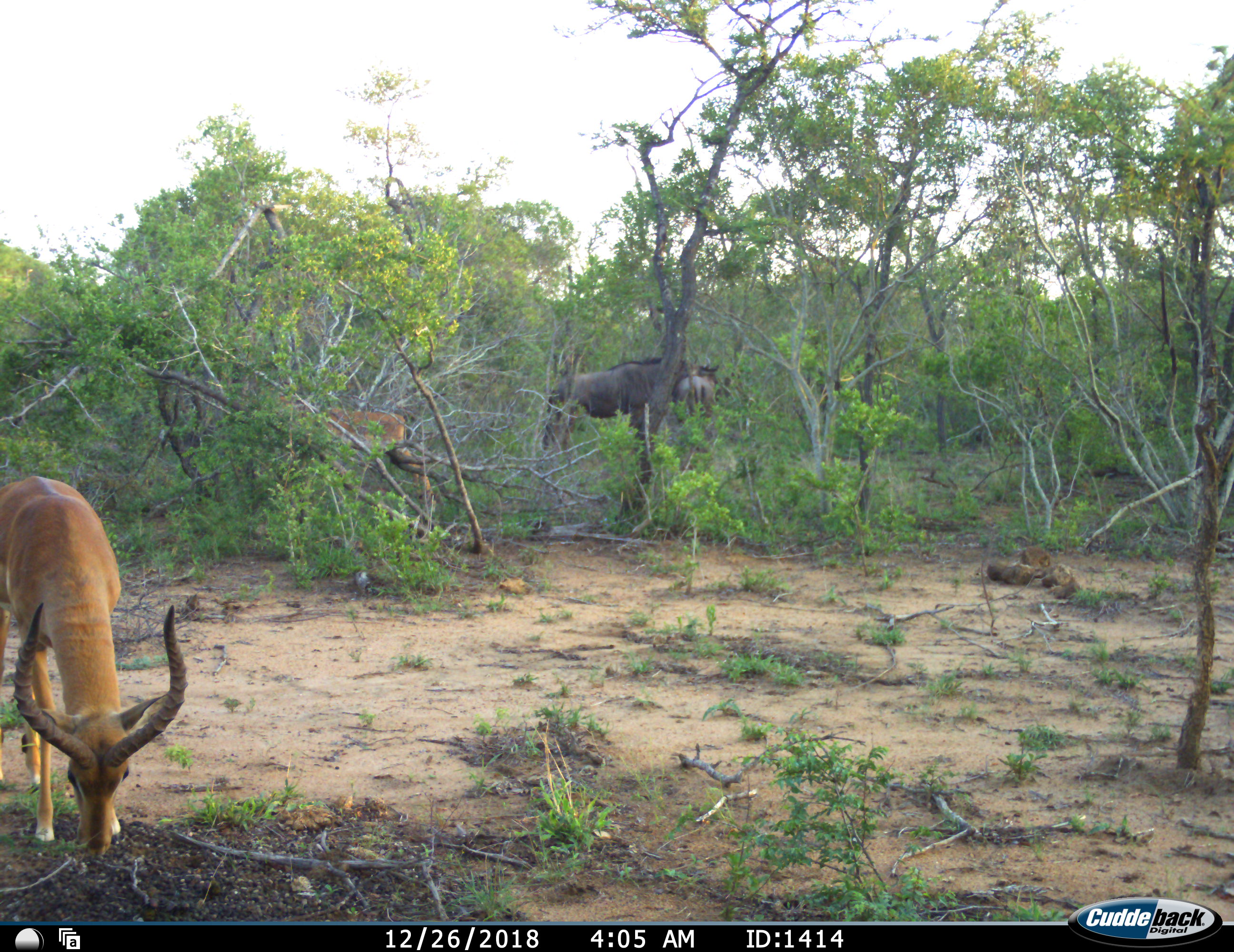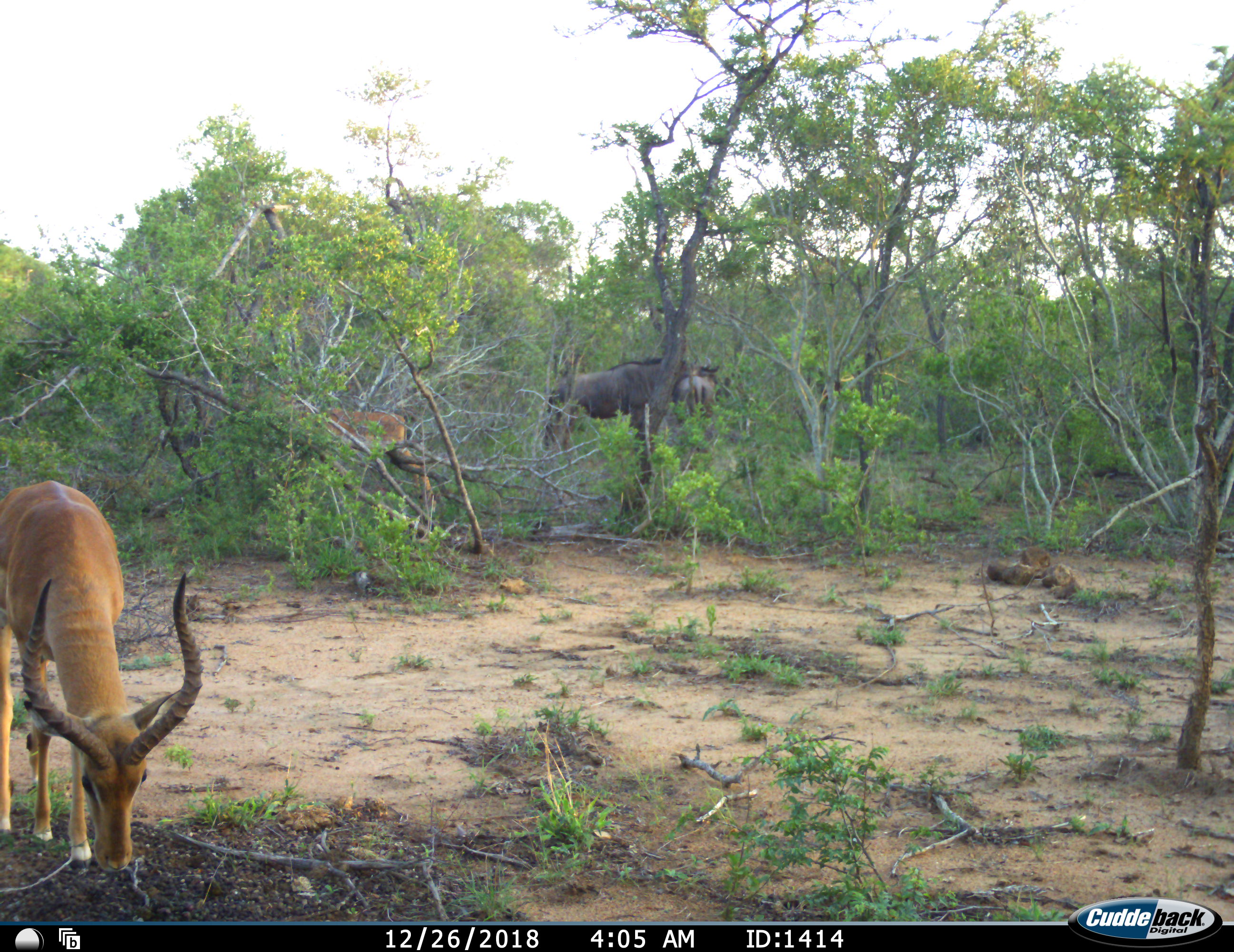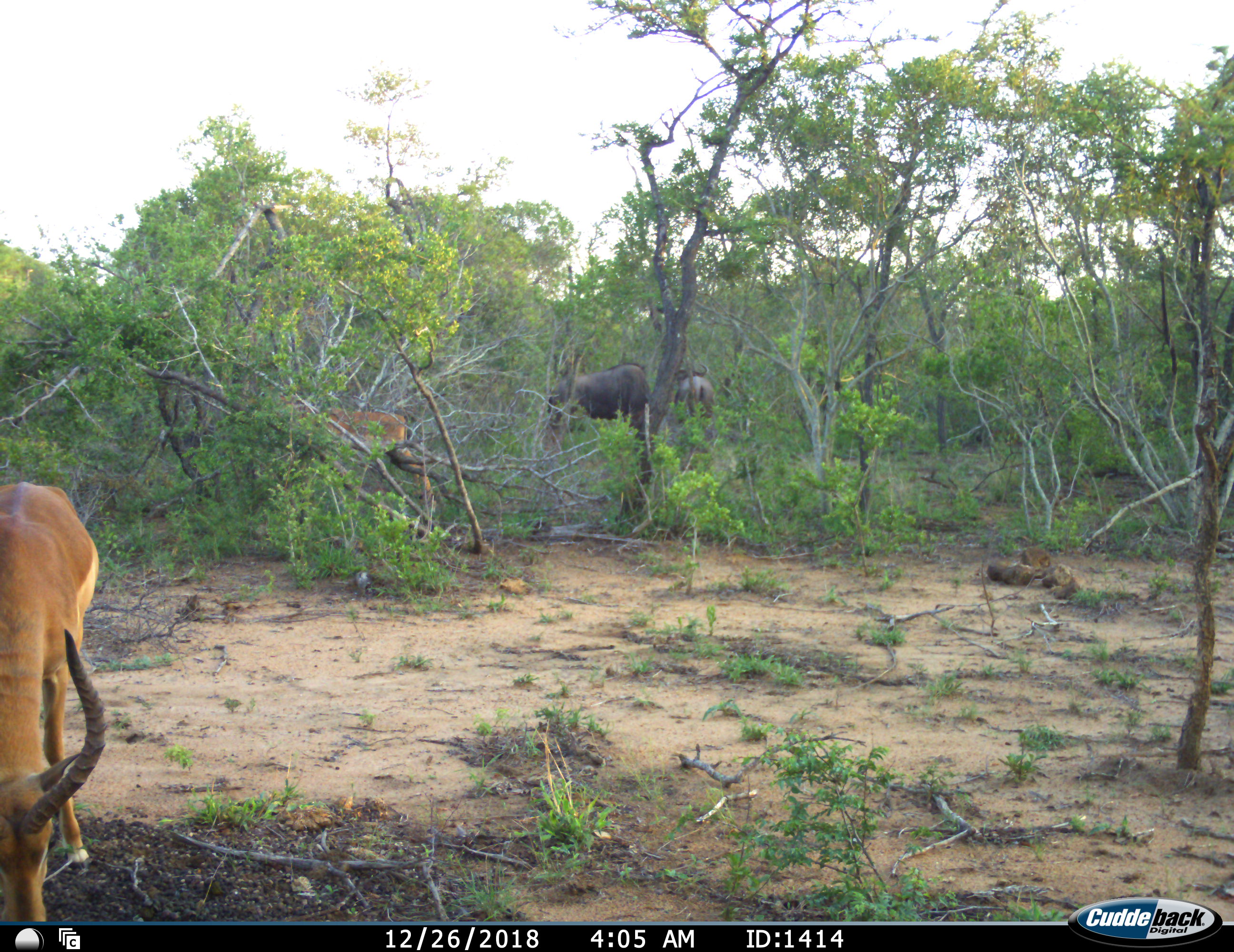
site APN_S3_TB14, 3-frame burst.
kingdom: Animalia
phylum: Chordata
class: Mammalia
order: Artiodactyla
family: Bovidae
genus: Aepyceros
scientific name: Aepyceros melampus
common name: impala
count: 2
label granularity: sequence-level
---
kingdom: Animalia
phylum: Chordata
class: Mammalia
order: Artiodactyla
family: Bovidae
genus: Connochaetes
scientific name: Connochaetes taurinus taurinus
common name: blue wildebeest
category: wildebeestblue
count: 2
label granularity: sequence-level